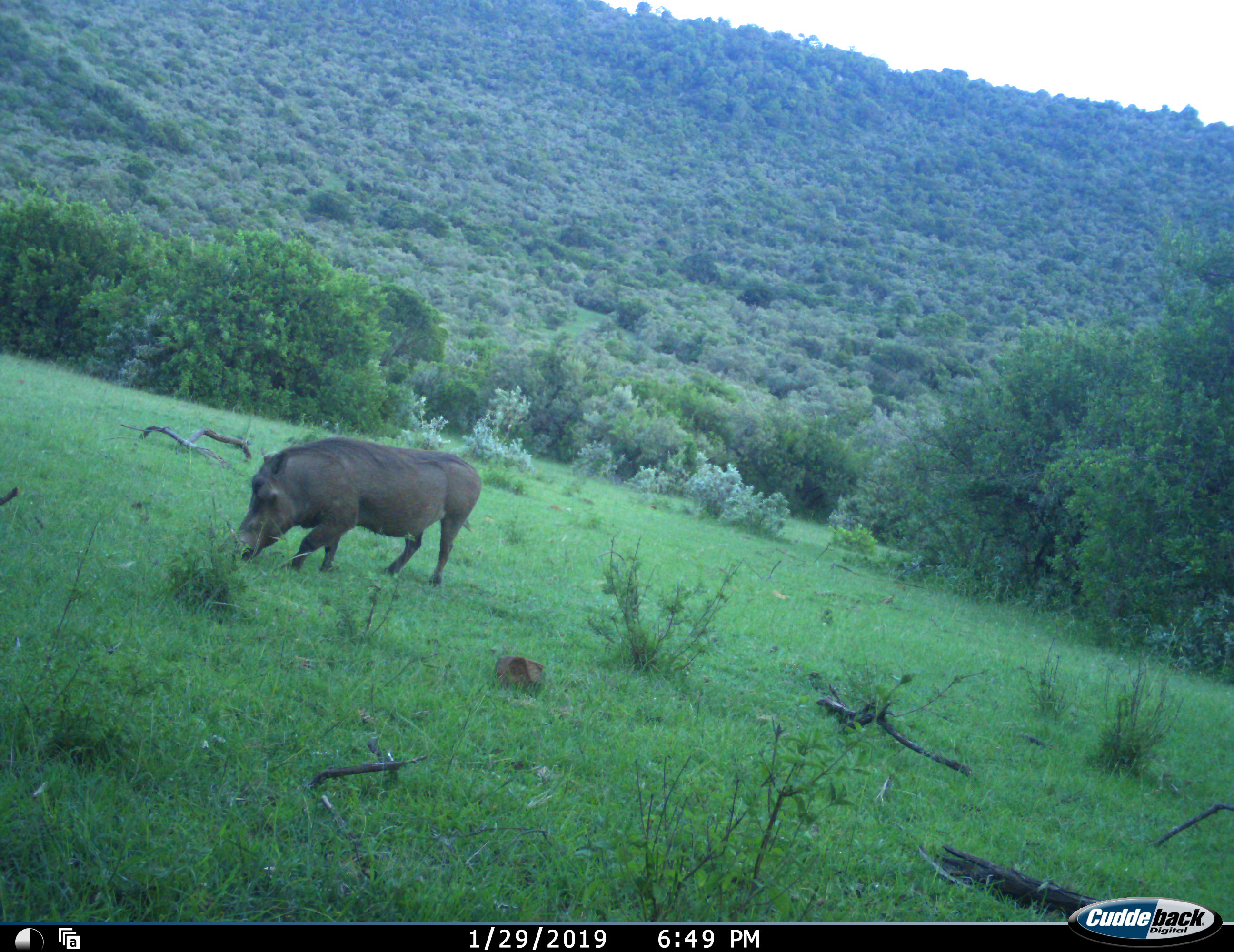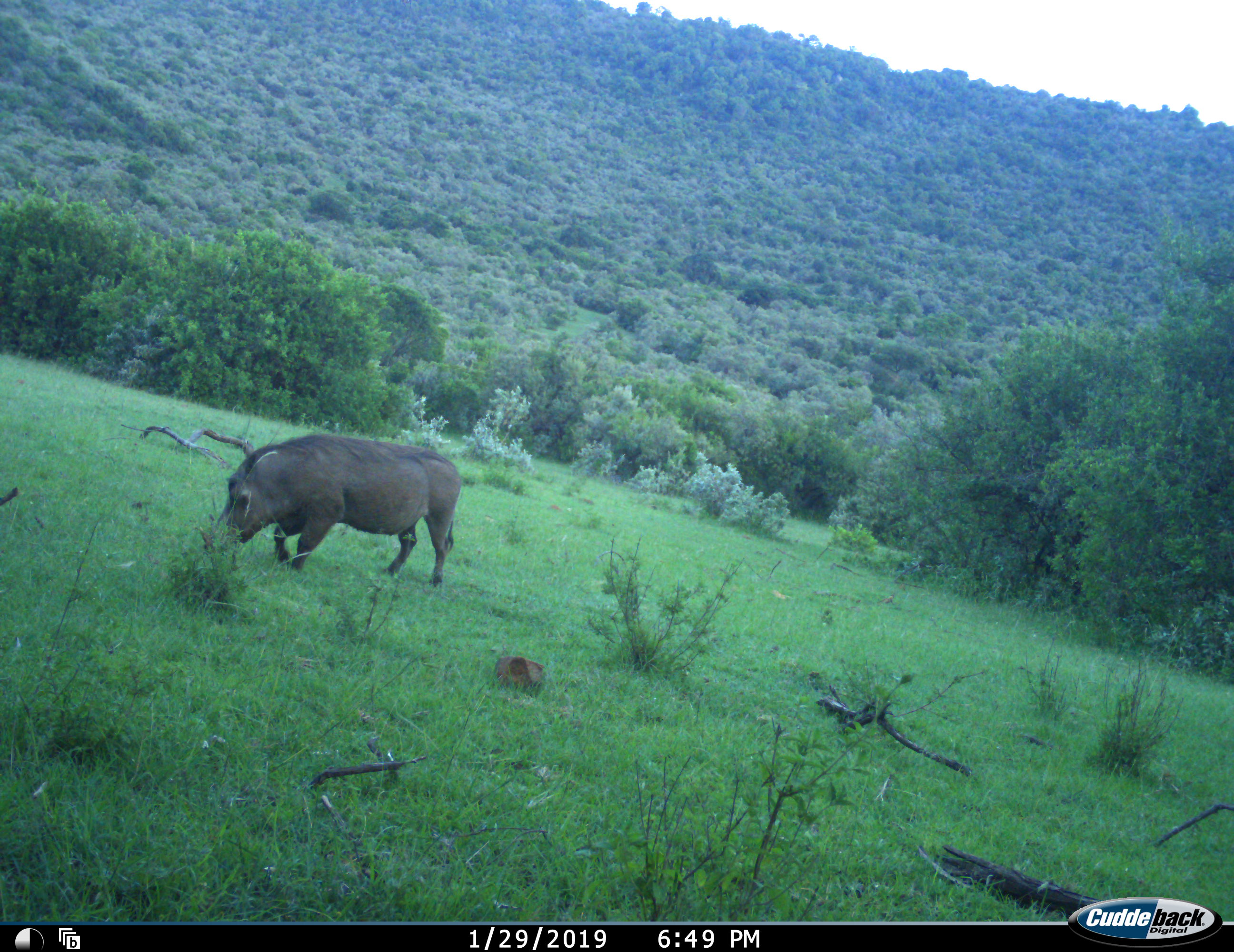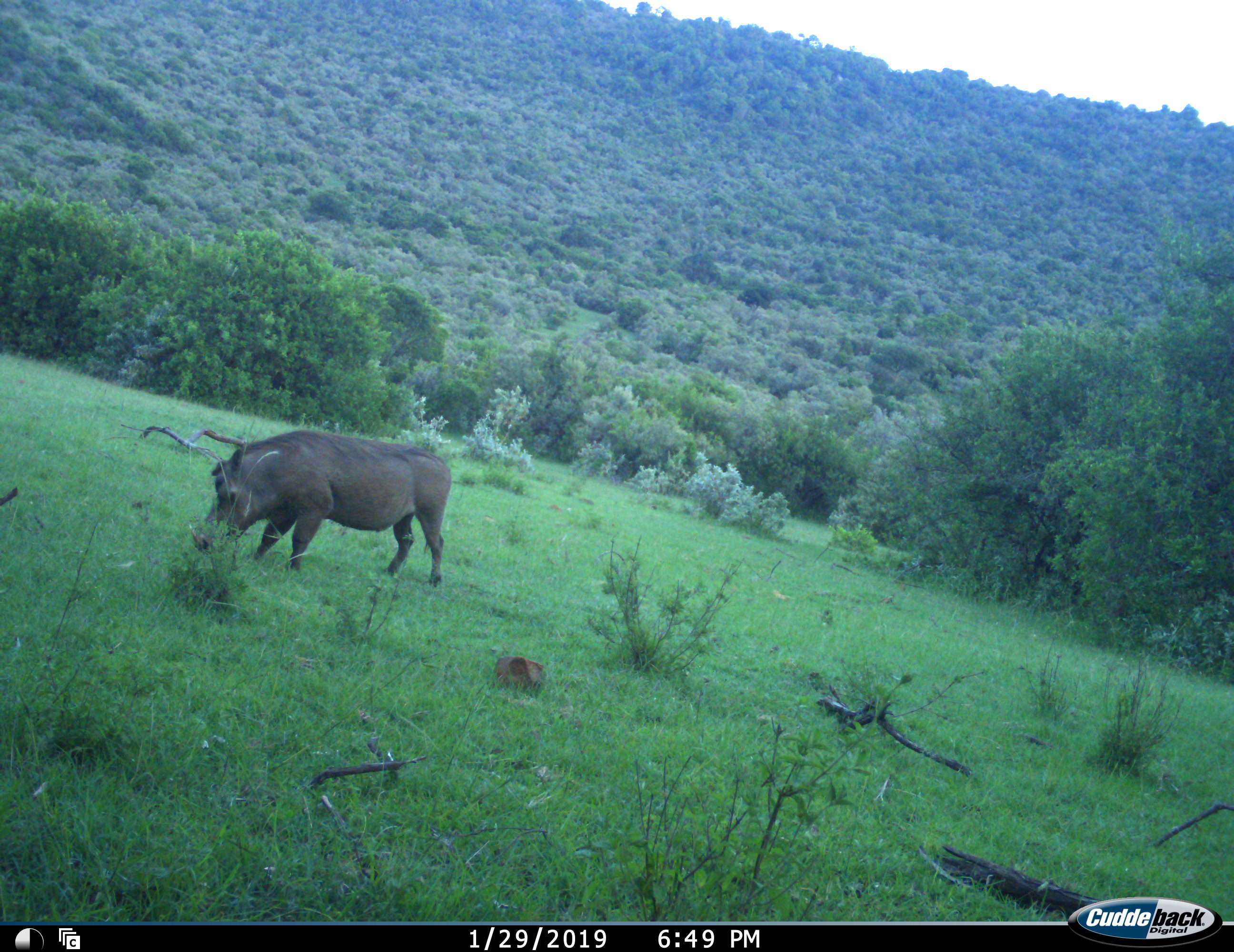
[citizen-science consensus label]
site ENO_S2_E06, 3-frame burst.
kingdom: Animalia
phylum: Chordata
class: Mammalia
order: Artiodactyla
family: Suidae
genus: Phacochoerus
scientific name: Phacochoerus africanus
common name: warthog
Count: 1.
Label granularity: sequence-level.